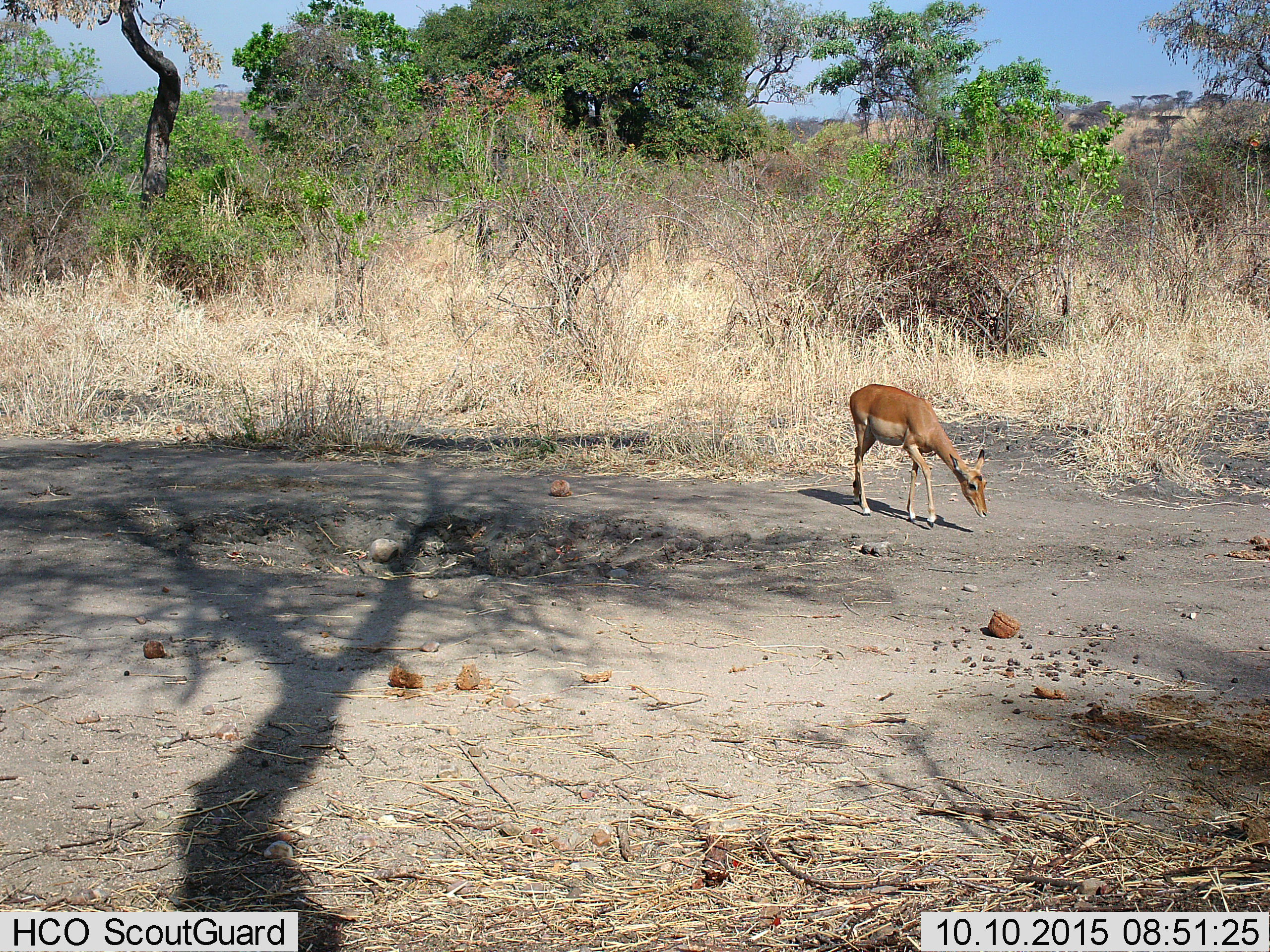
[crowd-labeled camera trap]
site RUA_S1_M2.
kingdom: Animalia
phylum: Chordata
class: Mammalia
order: Artiodactyla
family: Bovidae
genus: Aepyceros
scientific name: Aepyceros melampus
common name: impala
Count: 1.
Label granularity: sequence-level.